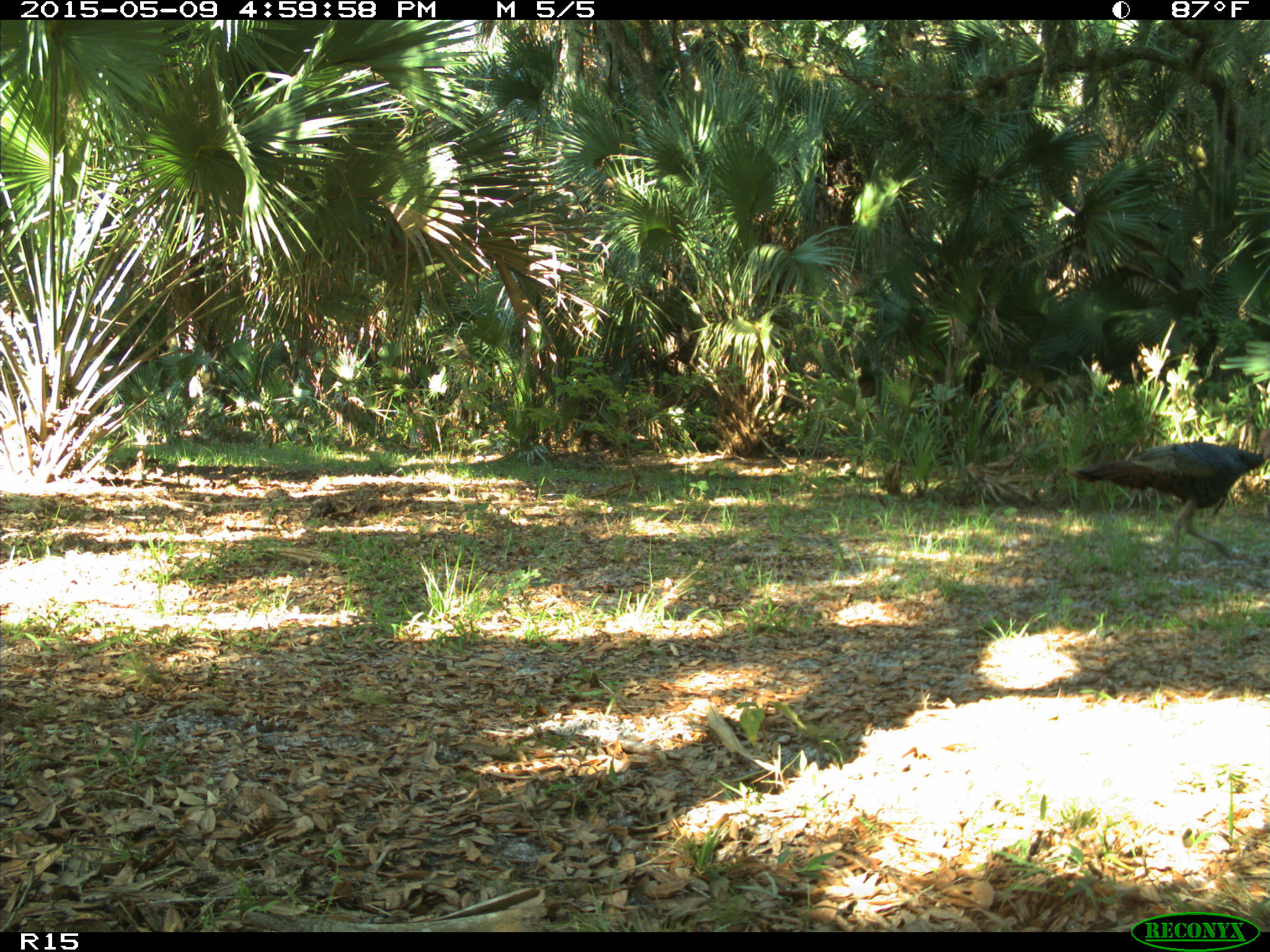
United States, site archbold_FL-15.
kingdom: Animalia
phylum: Chordata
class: Aves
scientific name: Aves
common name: birds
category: unidentified bird